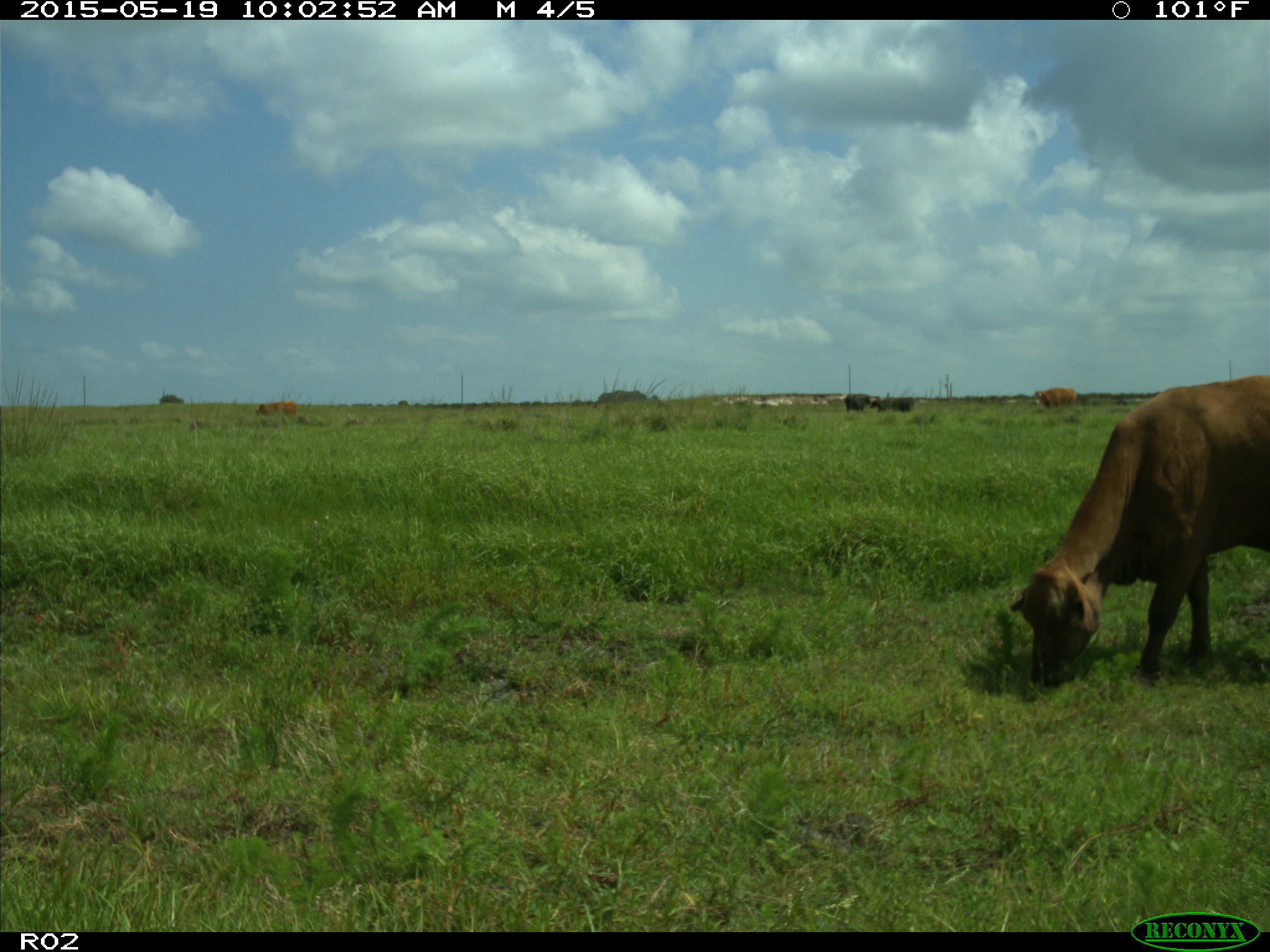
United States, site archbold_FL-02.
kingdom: Animalia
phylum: Chordata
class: Mammalia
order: Artiodactyla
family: Bovidae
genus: Bos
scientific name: Bos taurus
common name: domestic cow